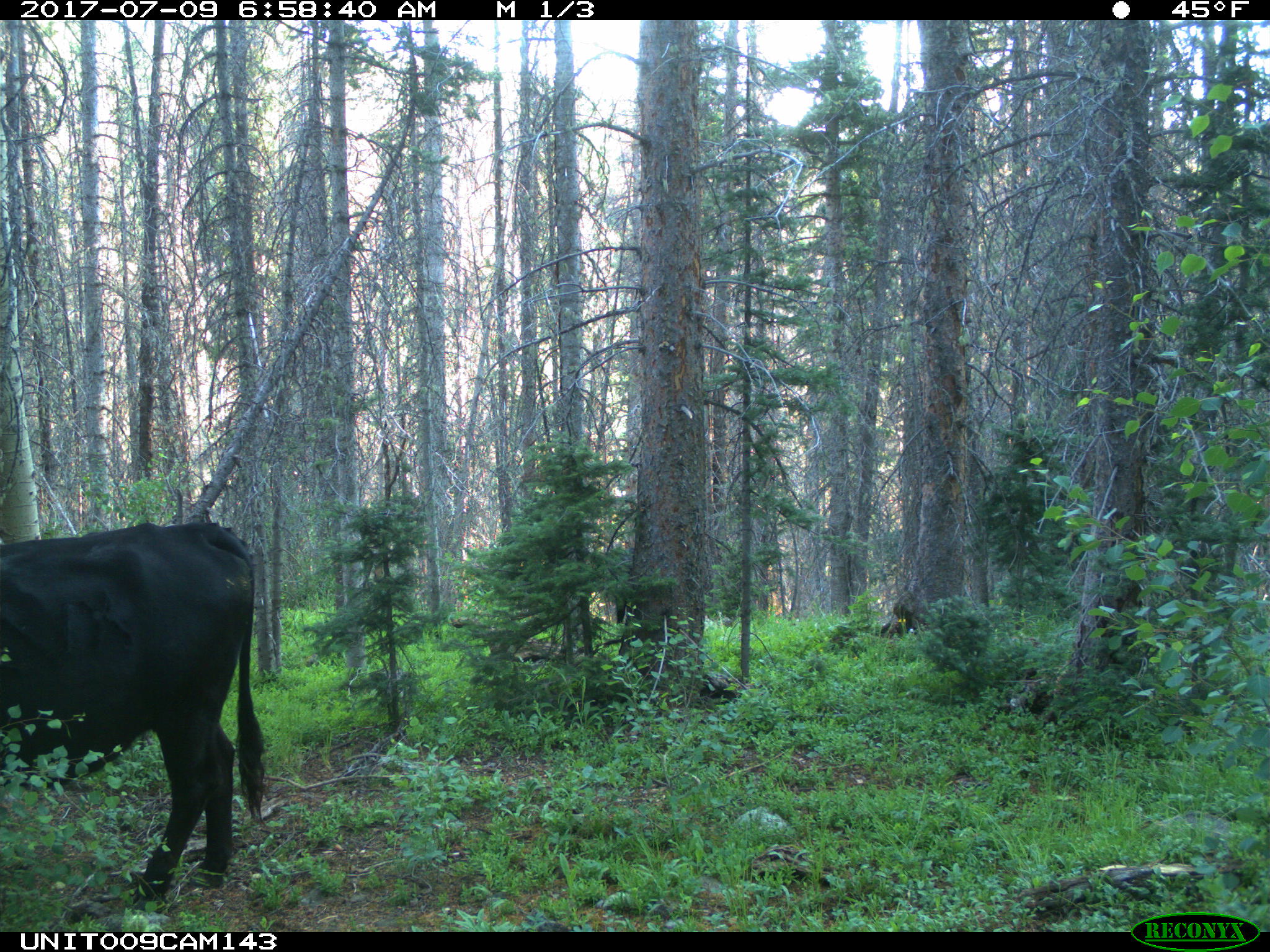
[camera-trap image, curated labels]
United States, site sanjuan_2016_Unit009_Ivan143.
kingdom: Animalia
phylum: Chordata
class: Mammalia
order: Artiodactyla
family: Bovidae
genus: Bos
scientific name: Bos taurus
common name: domestic cow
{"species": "Bos taurus (domestic cow)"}